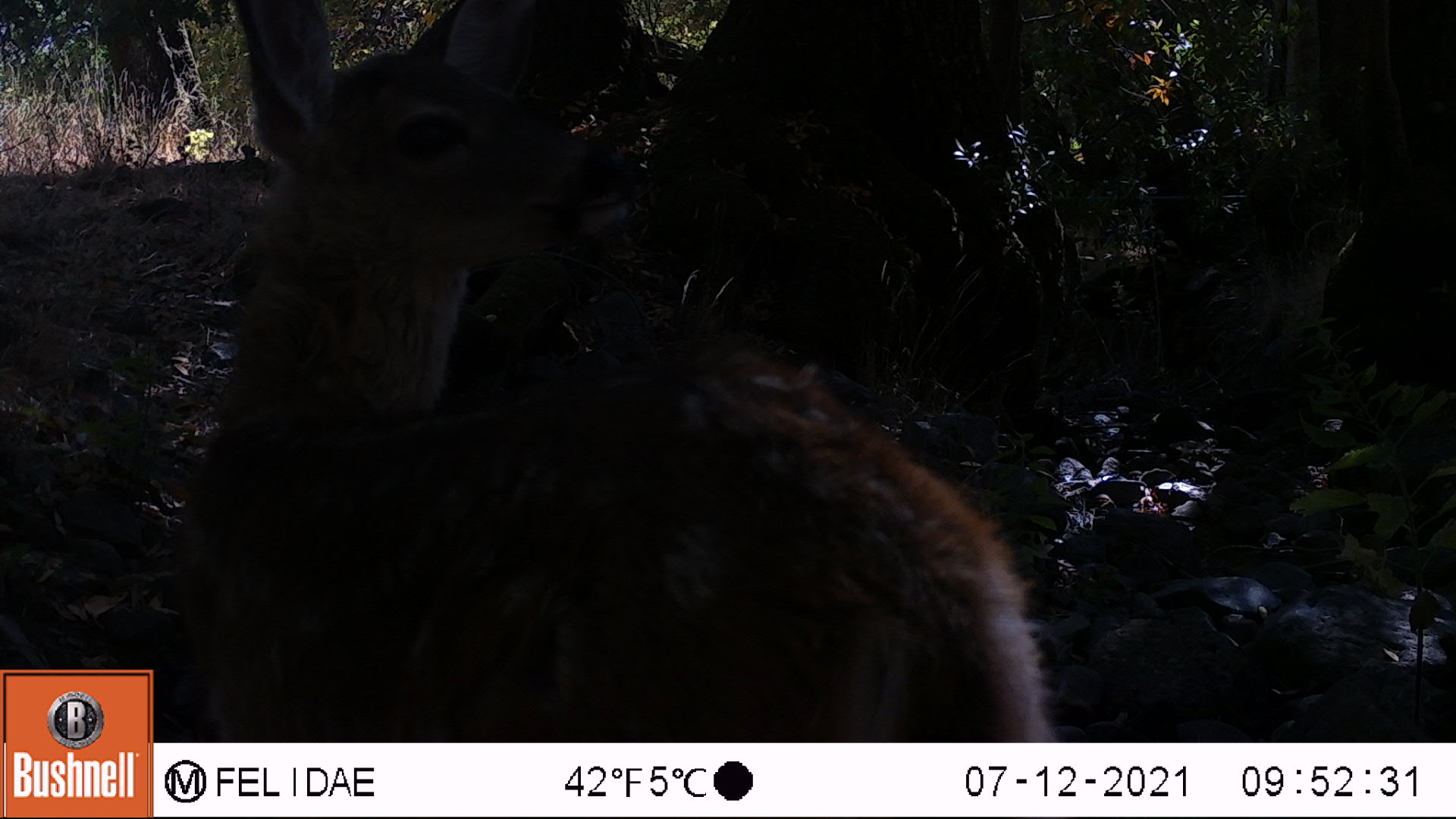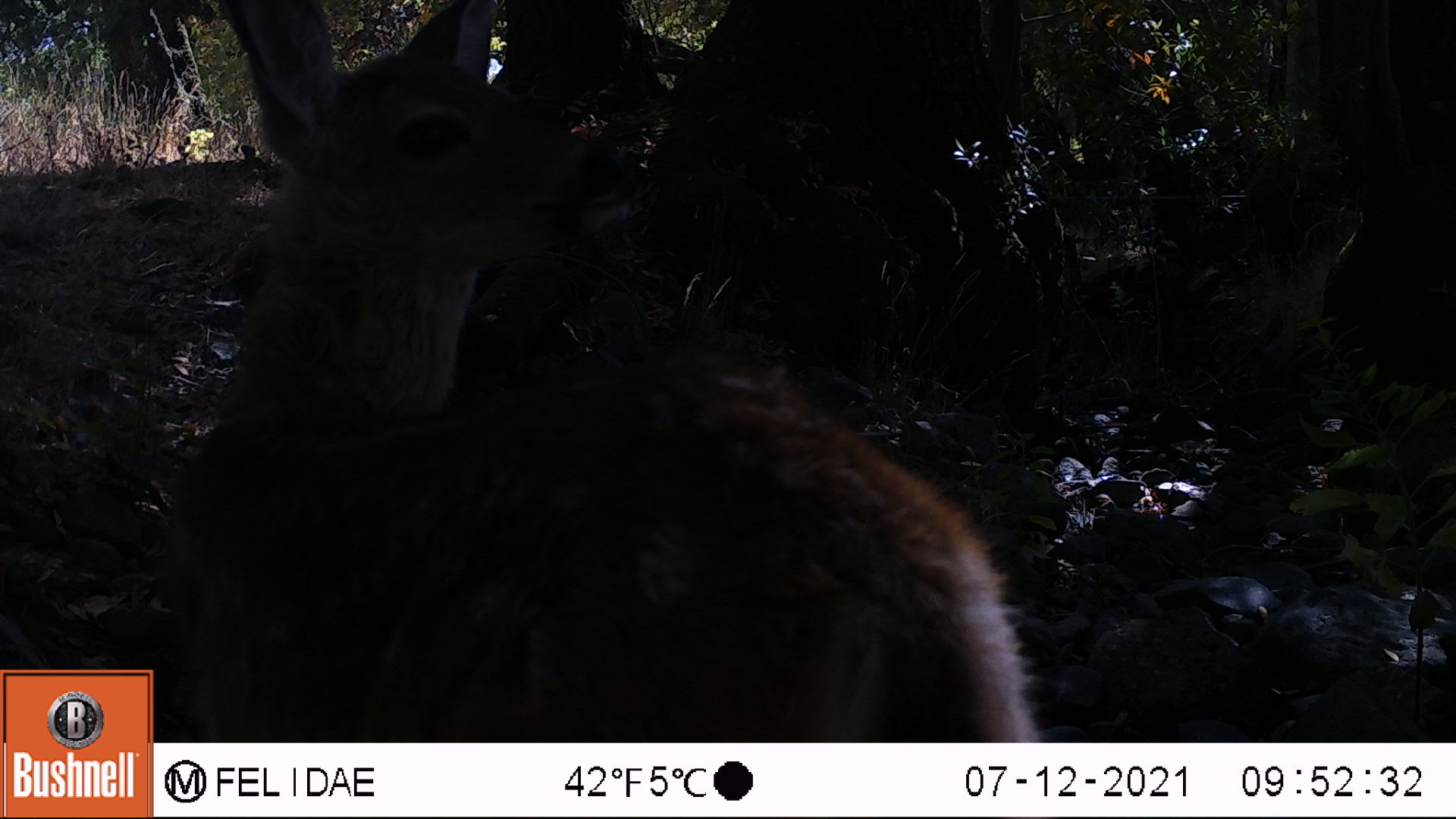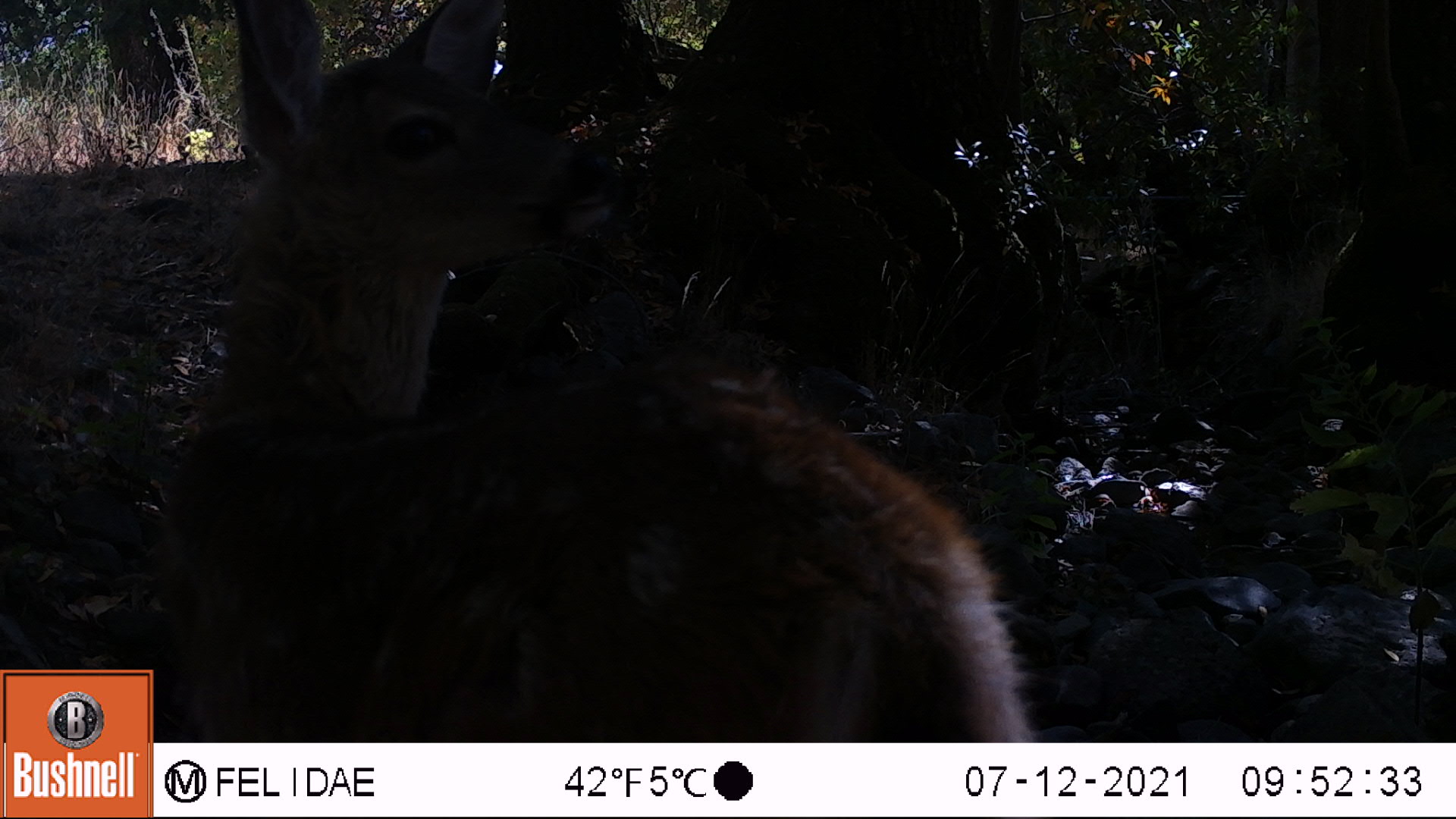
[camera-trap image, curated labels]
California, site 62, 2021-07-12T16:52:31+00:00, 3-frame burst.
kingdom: Animalia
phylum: Chordata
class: Mammalia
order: Artiodactyla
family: Cervidae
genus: Odocoileus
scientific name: Odocoileus hemionus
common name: mule deer